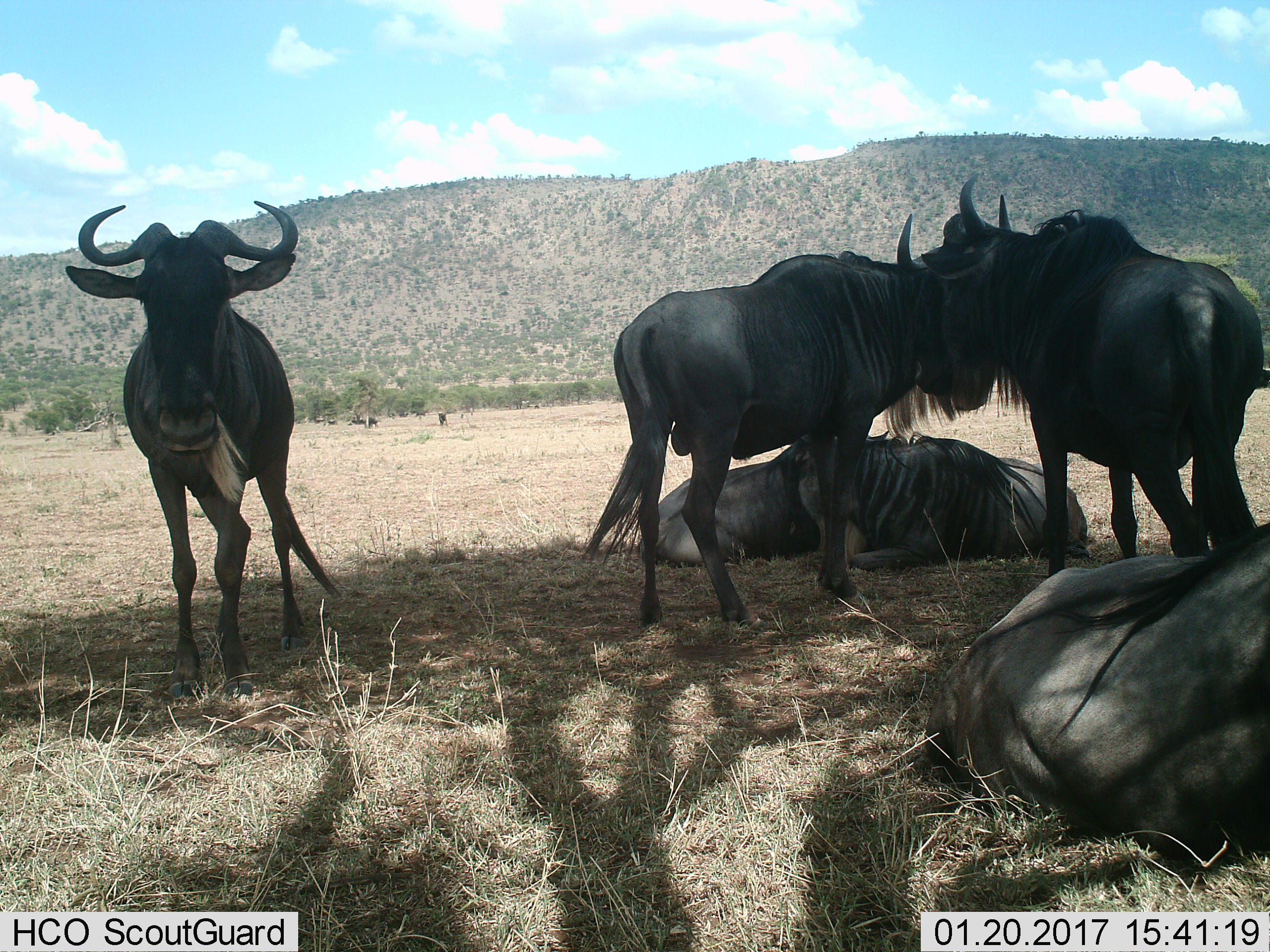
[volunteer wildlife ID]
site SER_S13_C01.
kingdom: Animalia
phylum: Chordata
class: Mammalia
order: Artiodactyla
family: Bovidae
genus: Connochaetes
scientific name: Connochaetes taurinus taurinus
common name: blue wildebeest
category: wildebeestblue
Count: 6.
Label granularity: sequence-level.